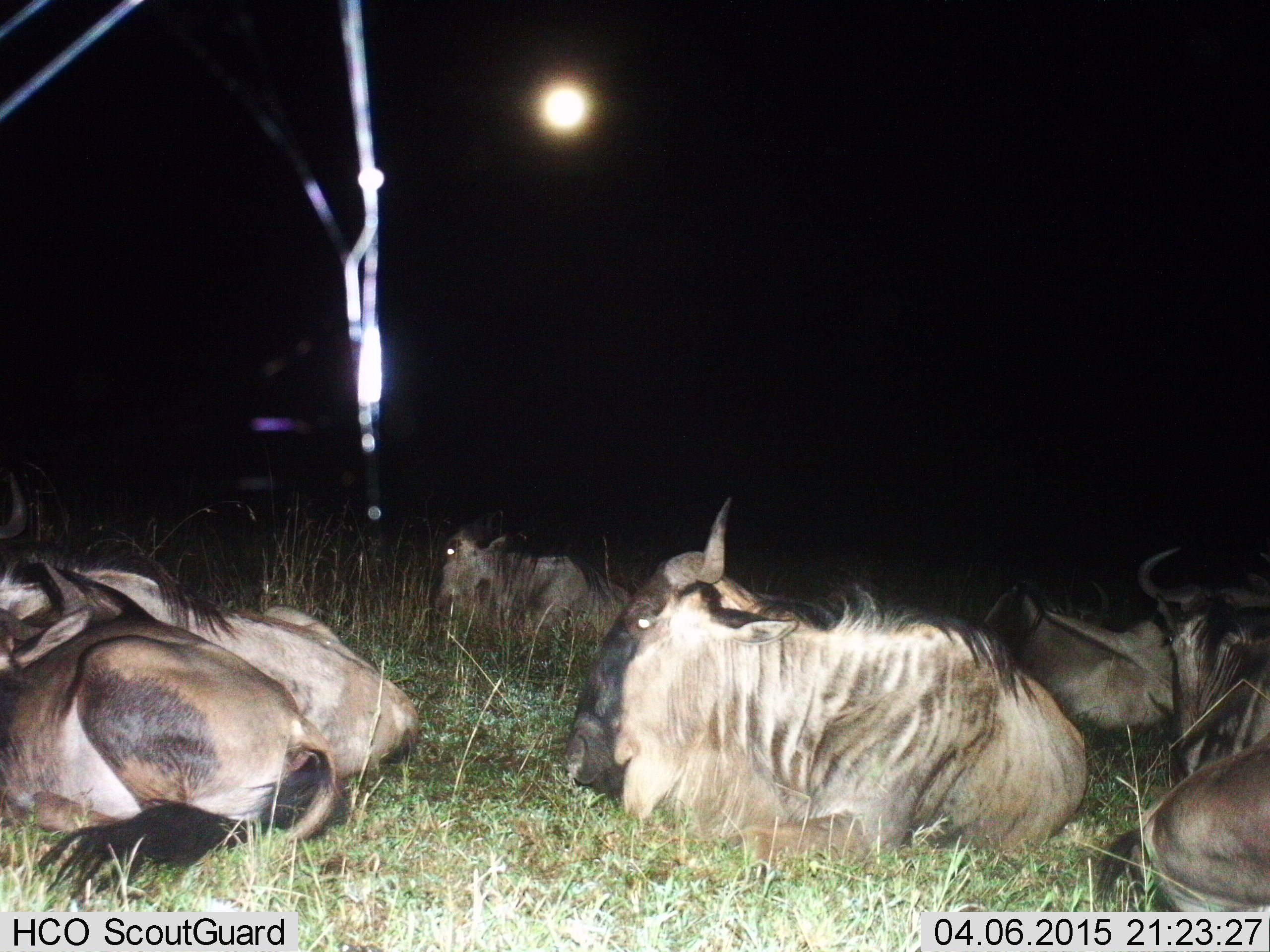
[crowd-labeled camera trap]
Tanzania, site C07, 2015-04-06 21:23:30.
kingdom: Animalia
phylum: Chordata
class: Mammalia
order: Artiodactyla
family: Bovidae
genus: Connochaetes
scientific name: Connochaetes taurinus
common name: blue wildebeest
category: wildebeest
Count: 7.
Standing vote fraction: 0%.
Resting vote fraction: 100%.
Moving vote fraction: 0%.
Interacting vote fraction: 0%.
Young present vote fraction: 0%.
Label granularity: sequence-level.